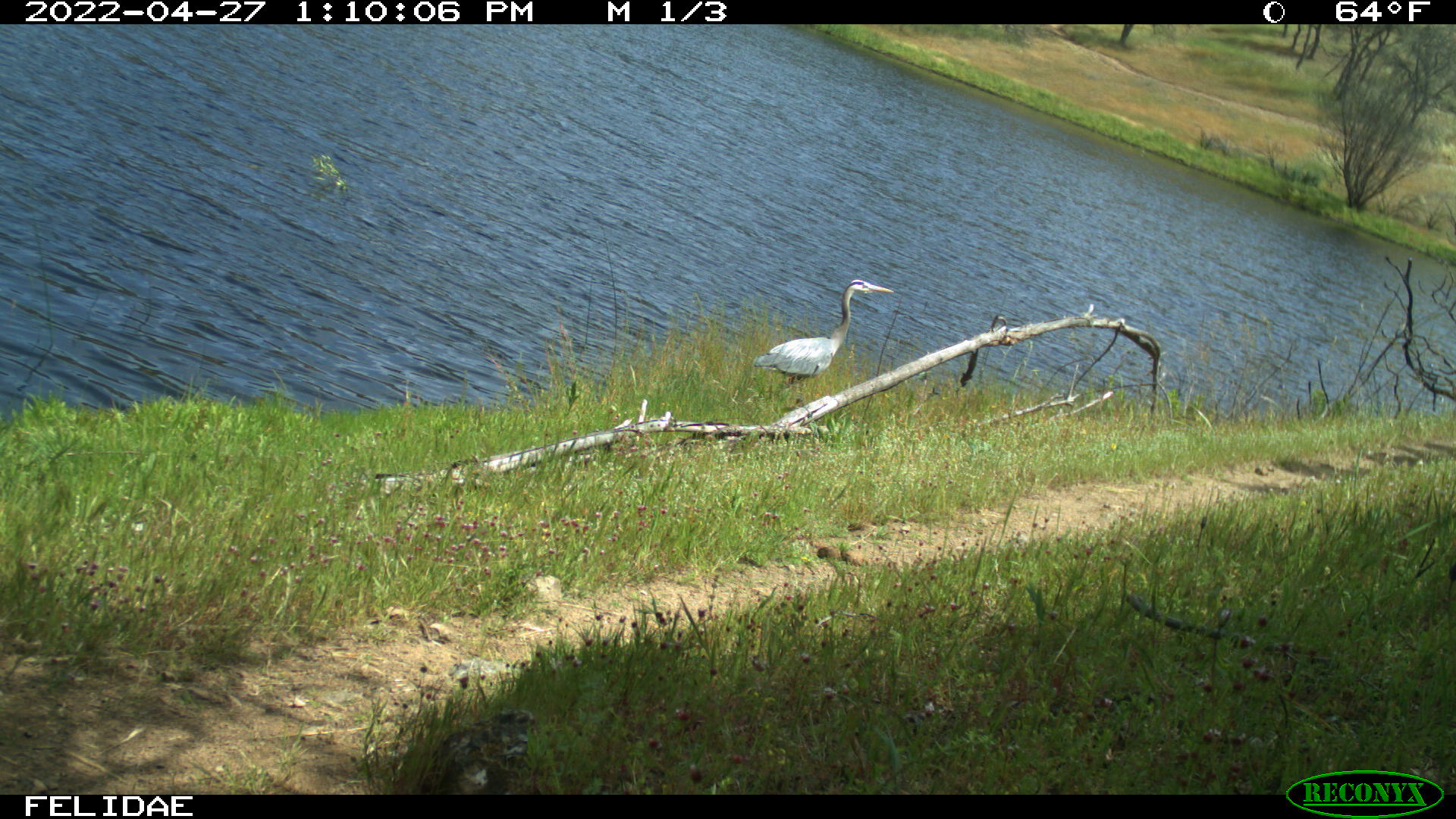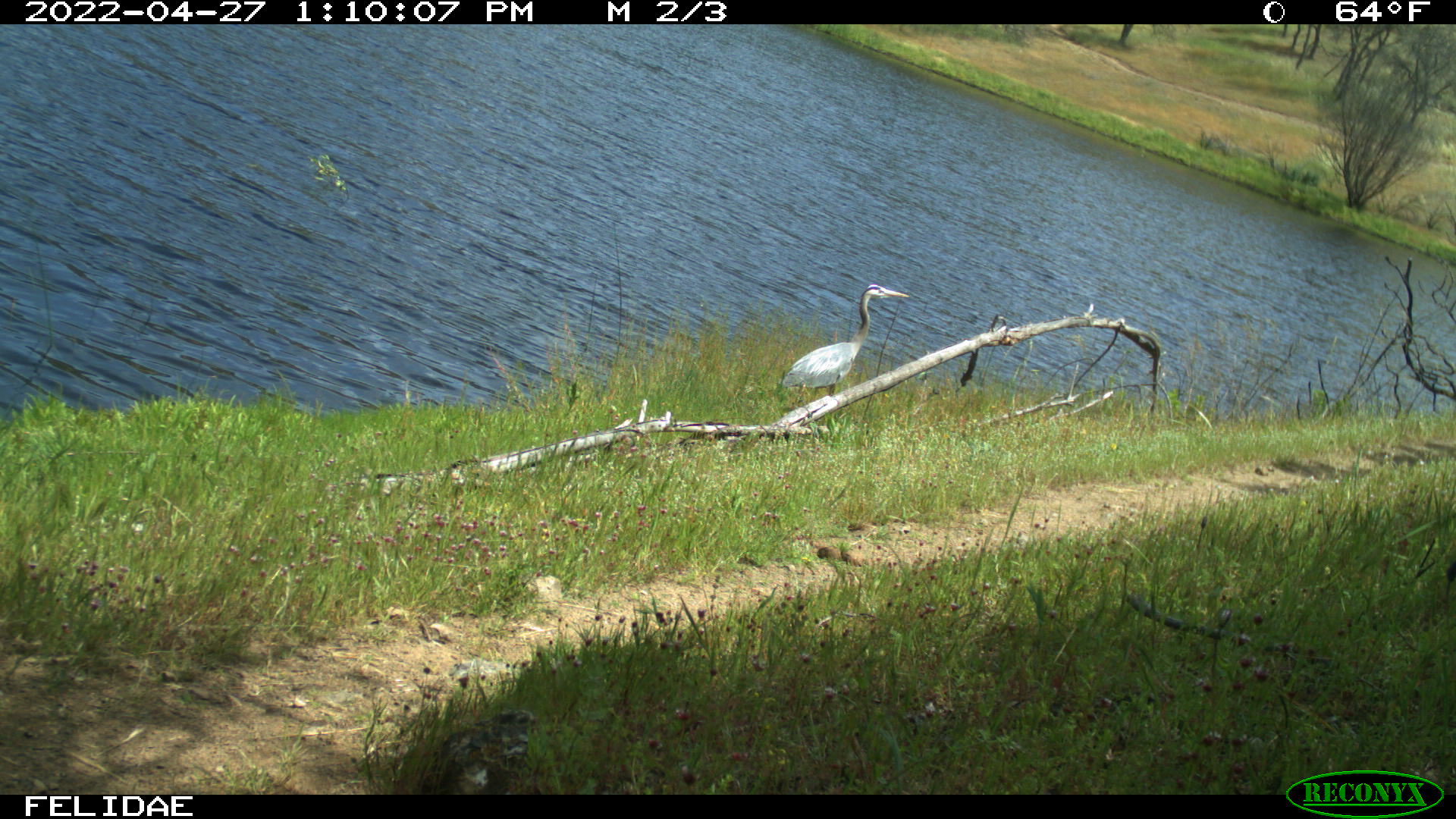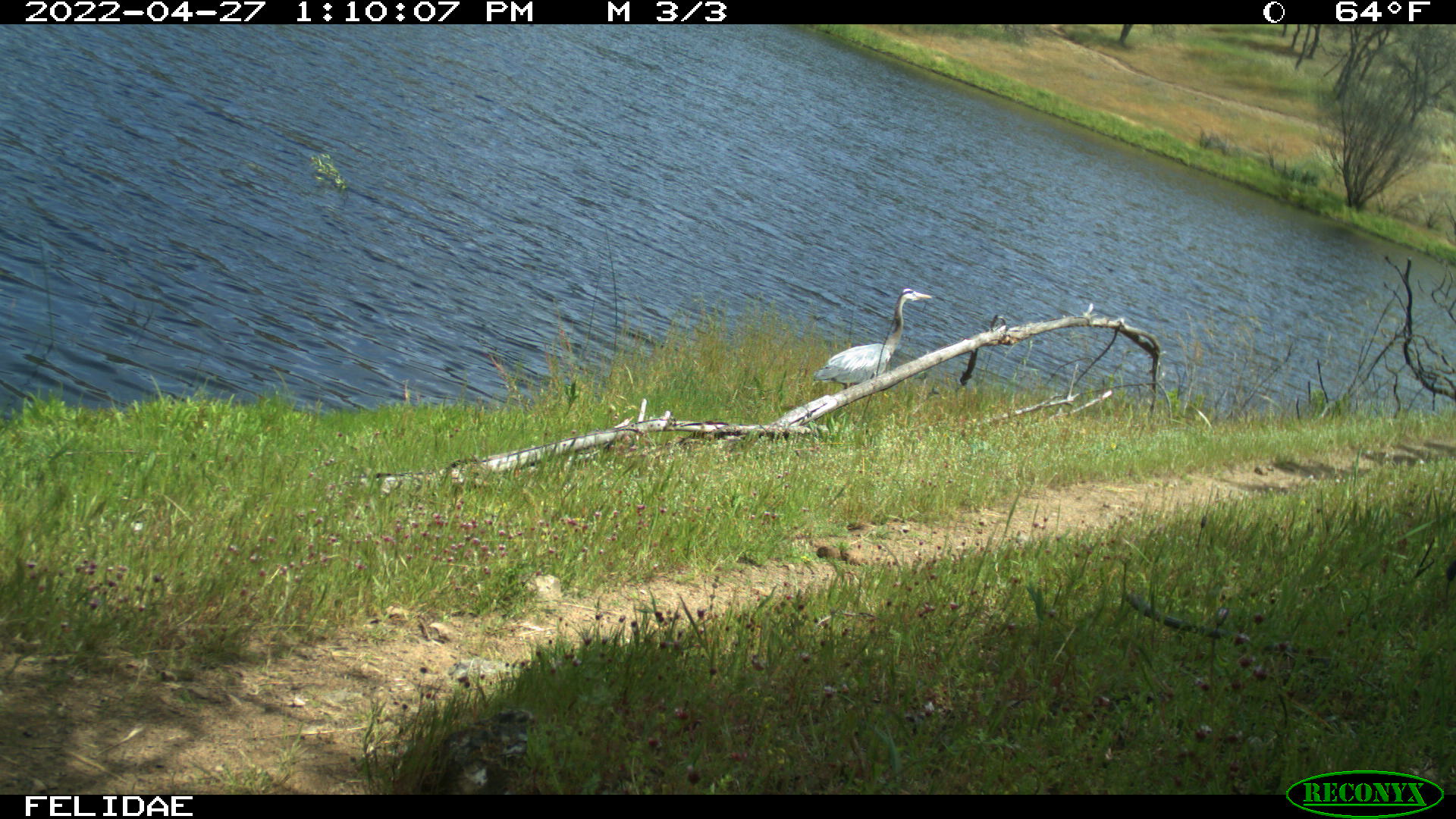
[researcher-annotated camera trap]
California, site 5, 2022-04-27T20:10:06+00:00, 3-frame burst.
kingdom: Animalia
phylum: Chordata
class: Aves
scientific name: Aves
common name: bird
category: unknown bird